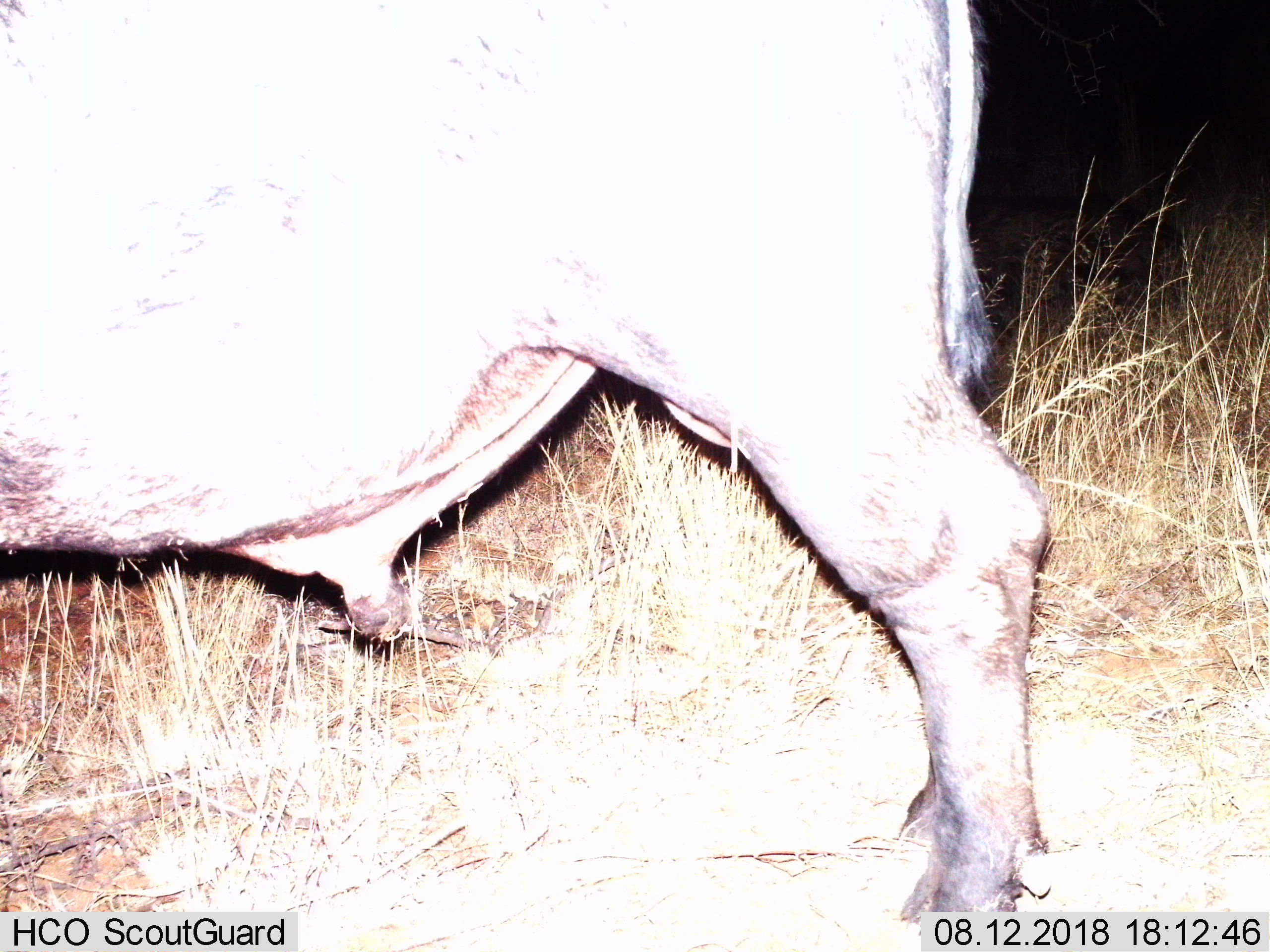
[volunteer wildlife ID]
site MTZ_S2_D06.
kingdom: Animalia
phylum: Chordata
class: Mammalia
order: Artiodactyla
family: Bovidae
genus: Syncerus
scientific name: Syncerus caffer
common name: african buffalo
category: buffalo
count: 1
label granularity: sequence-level